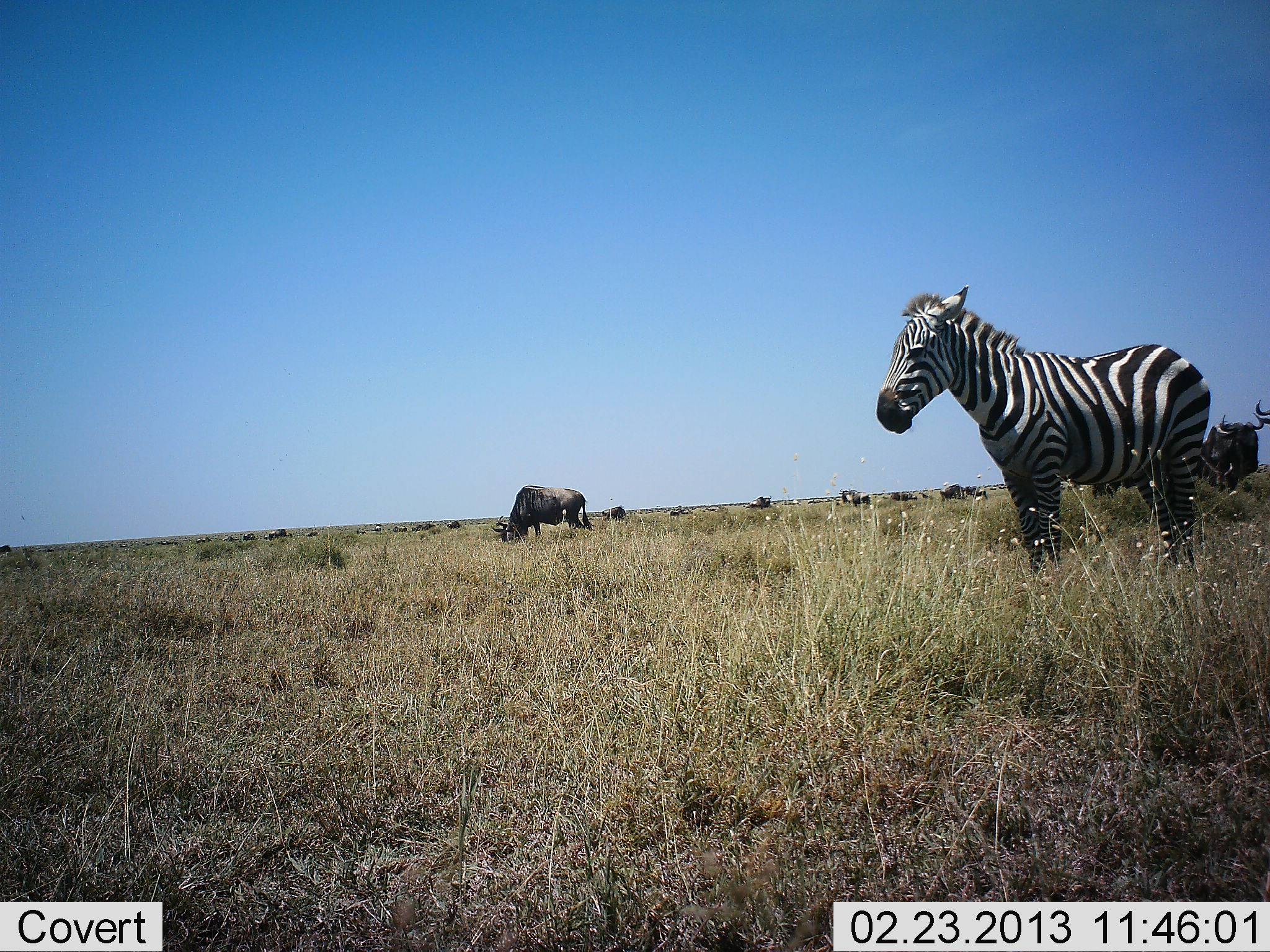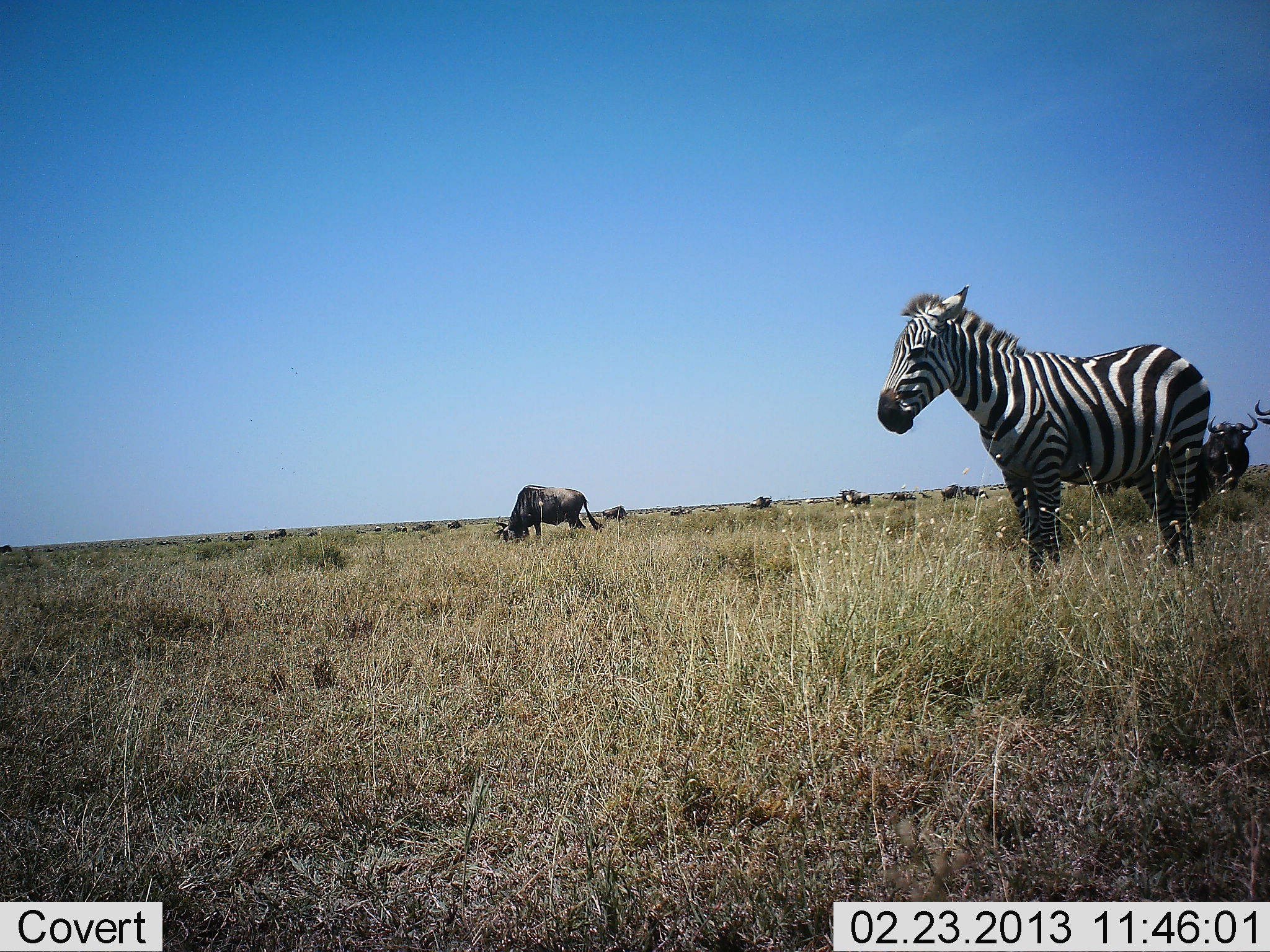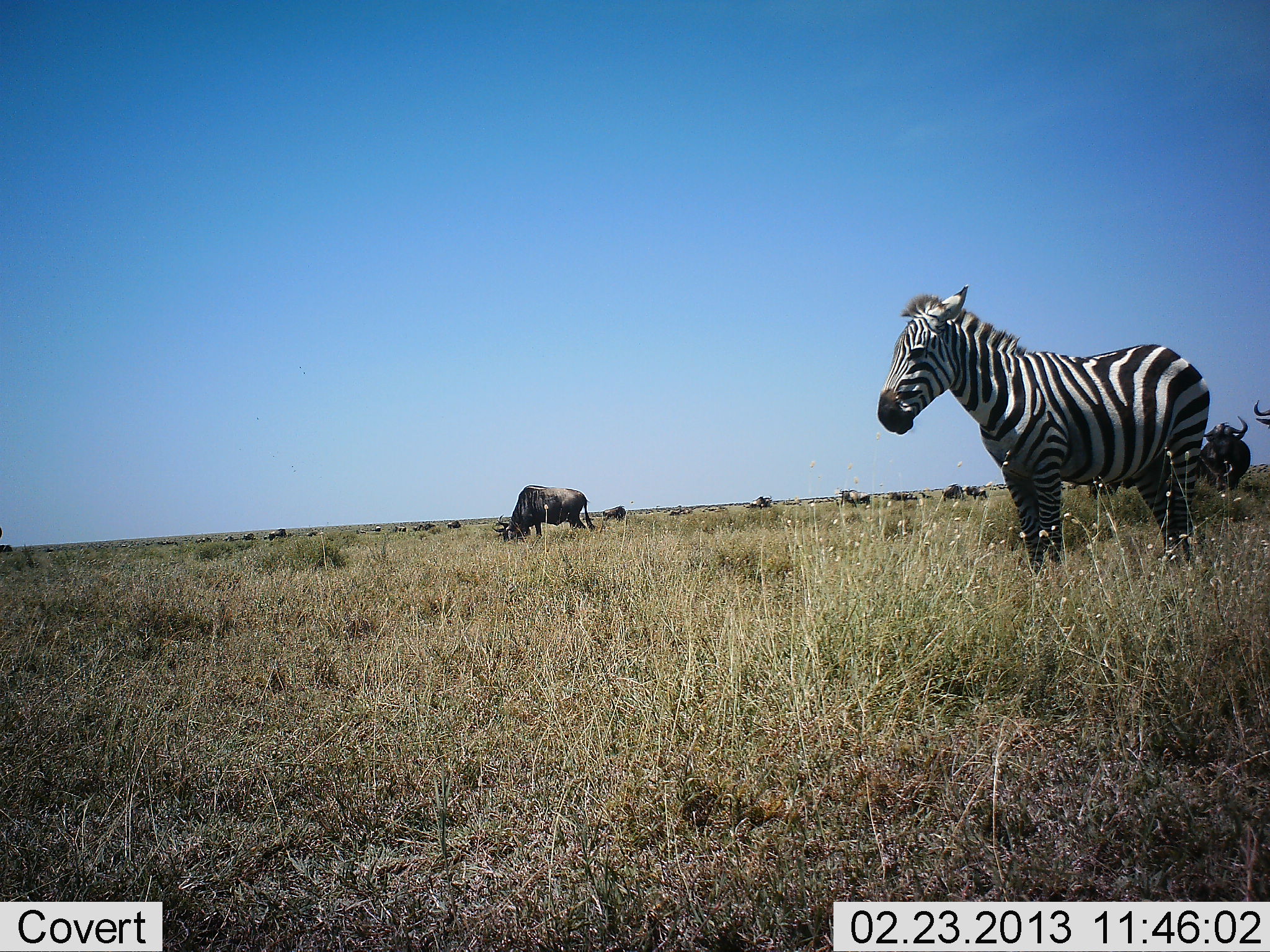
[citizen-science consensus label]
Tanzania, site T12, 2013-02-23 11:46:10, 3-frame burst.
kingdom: Animalia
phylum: Chordata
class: Mammalia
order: Artiodactyla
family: Bovidae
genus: Connochaetes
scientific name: Connochaetes taurinus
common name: blue wildebeest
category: wildebeest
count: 9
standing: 56%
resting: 0%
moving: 11%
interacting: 0%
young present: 0%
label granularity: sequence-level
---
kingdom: Animalia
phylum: Chordata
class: Mammalia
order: Perissodactyla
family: Equidae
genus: Equus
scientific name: Equus quagga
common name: plains zebra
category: zebra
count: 1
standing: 96%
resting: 4%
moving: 0%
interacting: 0%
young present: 0%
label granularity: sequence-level